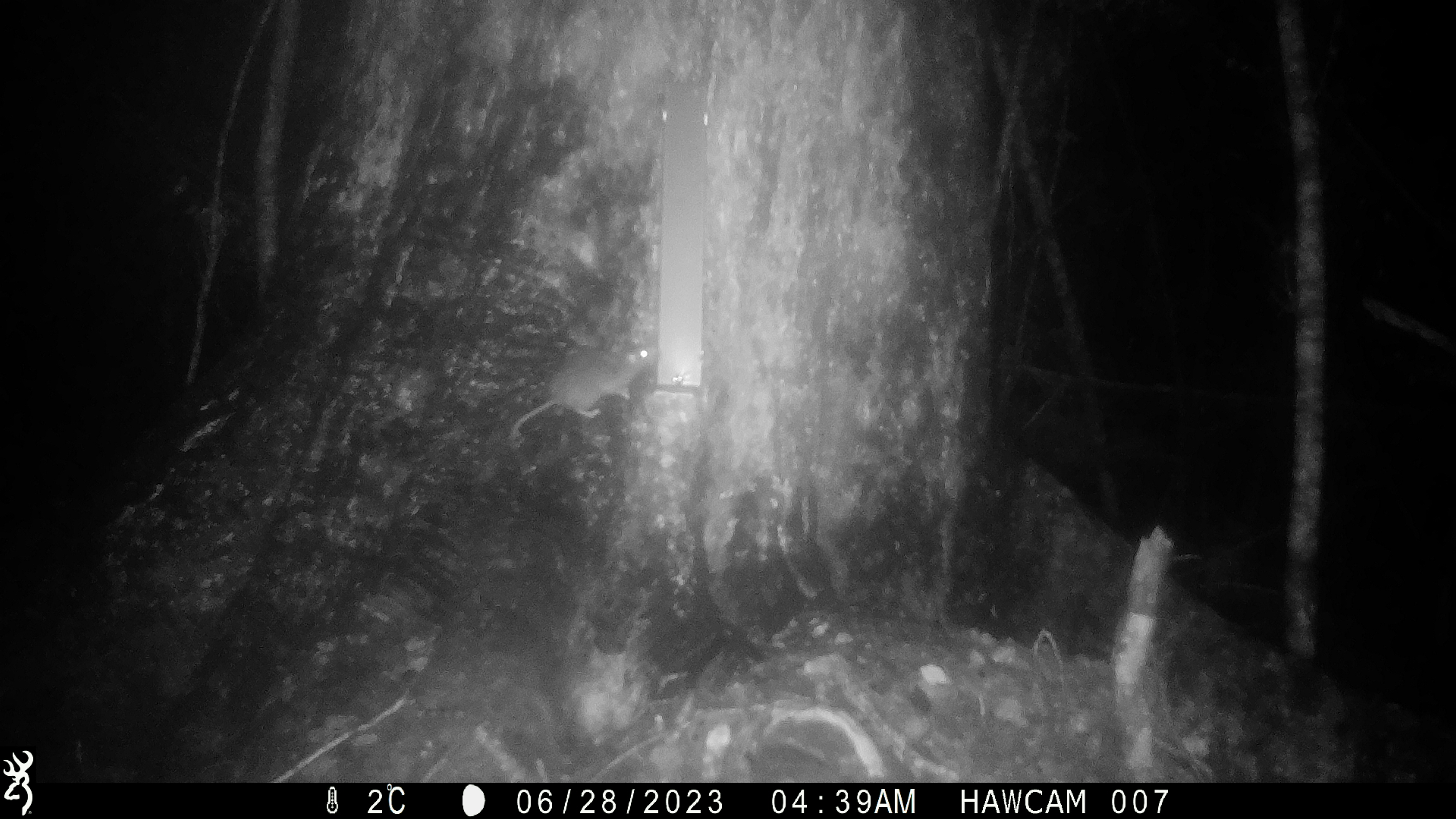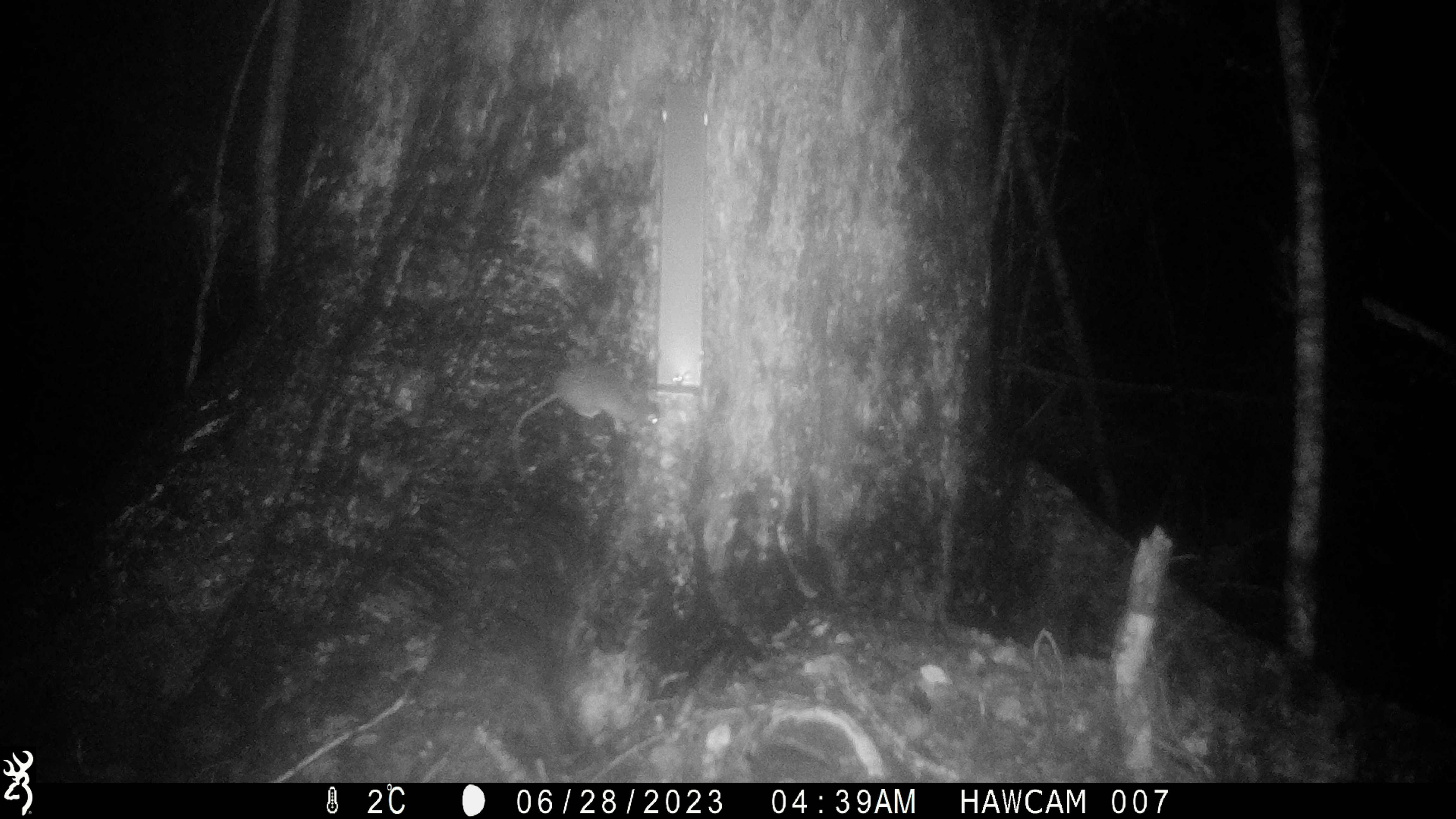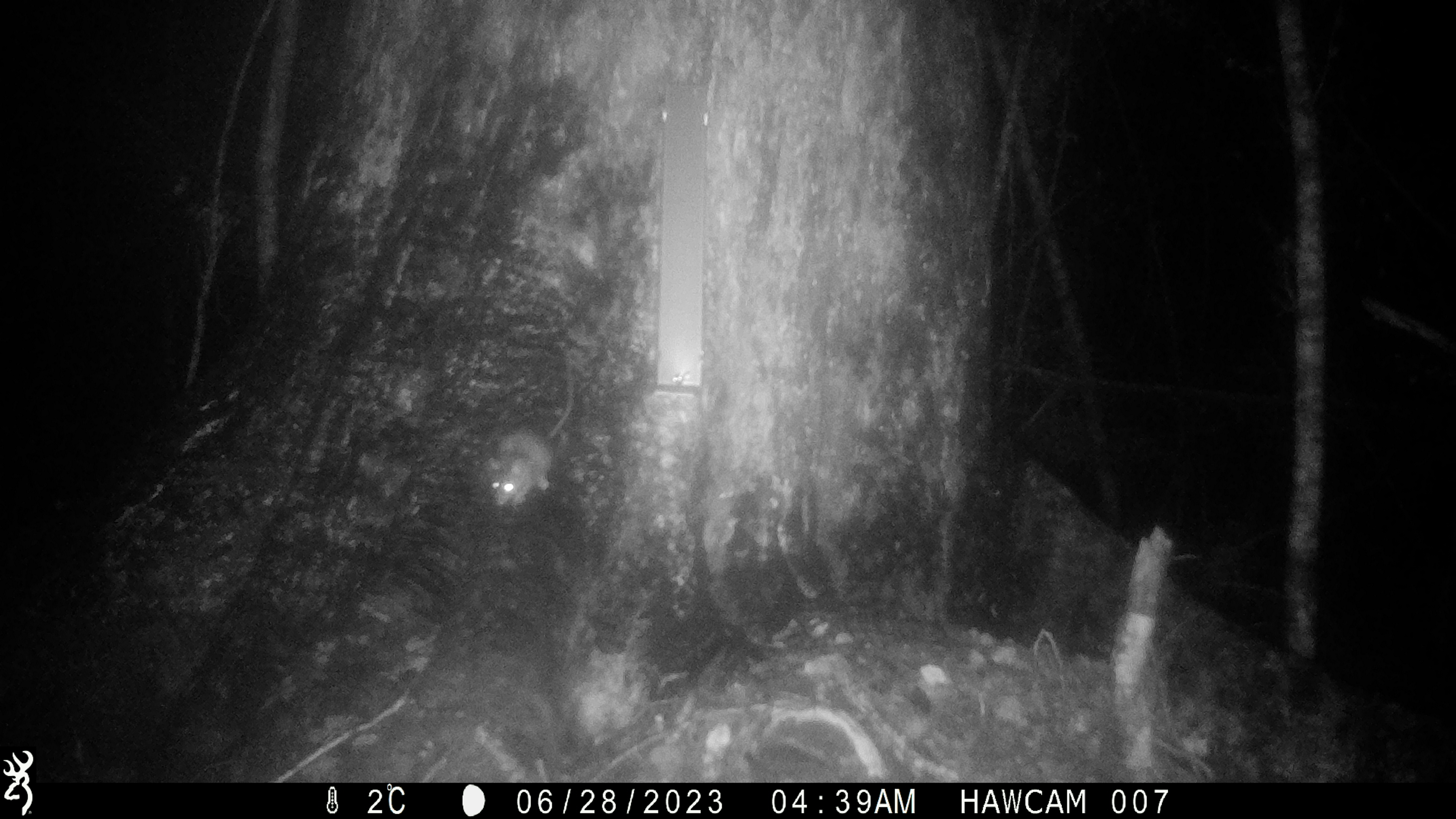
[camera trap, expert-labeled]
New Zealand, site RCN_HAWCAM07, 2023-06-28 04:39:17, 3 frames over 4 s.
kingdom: Animalia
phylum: Chordata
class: Mammalia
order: Rodentia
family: Muridae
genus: Rattus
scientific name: Rattus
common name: rat